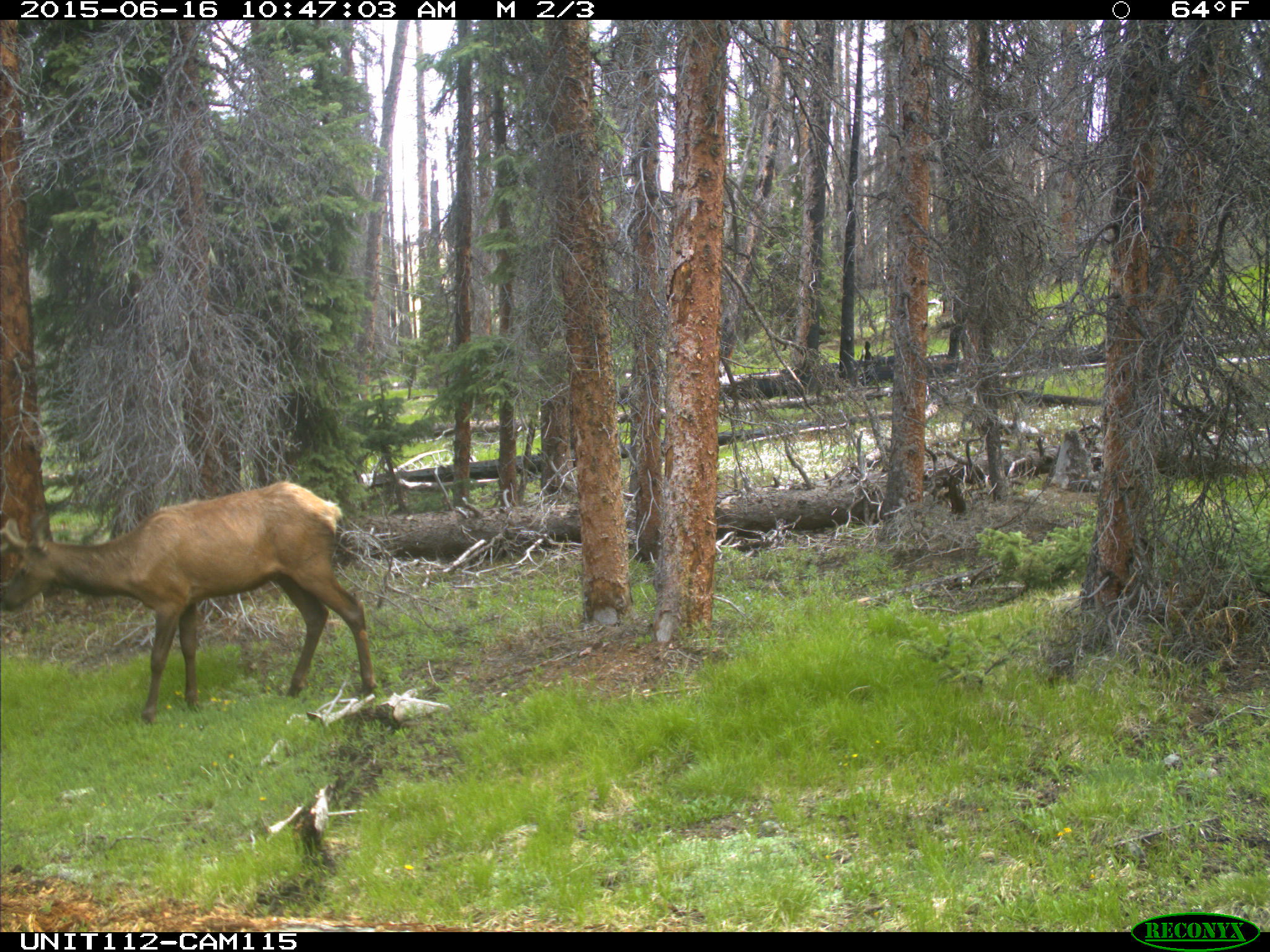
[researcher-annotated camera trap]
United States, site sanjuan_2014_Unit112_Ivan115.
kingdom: Animalia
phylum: Chordata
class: Mammalia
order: Artiodactyla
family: Cervidae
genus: Cervus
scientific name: Cervus elaphus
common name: red deer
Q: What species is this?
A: Cervus elaphus (red deer).